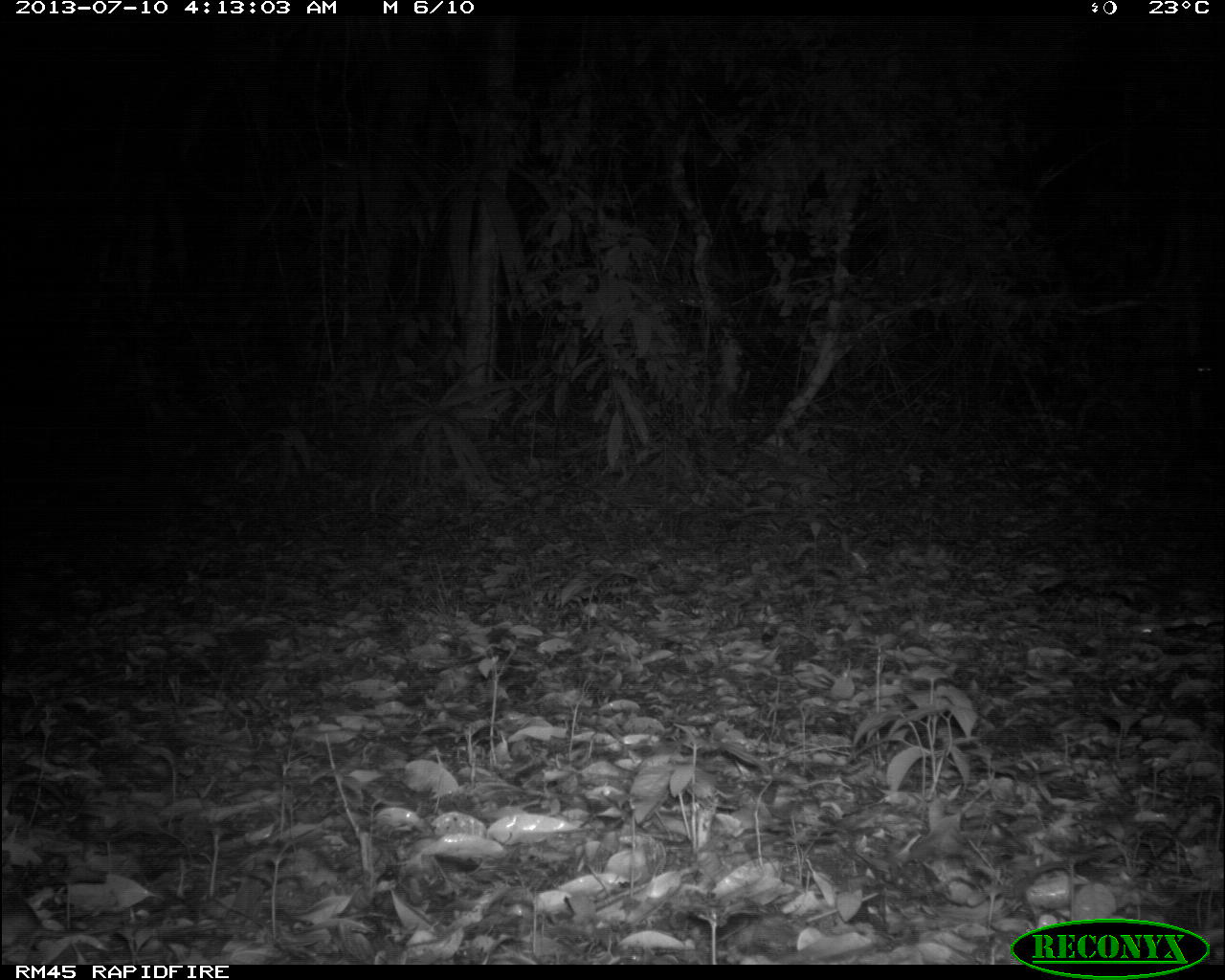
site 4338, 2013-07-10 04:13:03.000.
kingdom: Animalia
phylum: Chordata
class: Mammalia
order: Rodentia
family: Cricetidae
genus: Peromyscus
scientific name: Peromyscus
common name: deermice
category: peromyscus sp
Peromyscus sp (deermice) (Peromyscus), count 1.